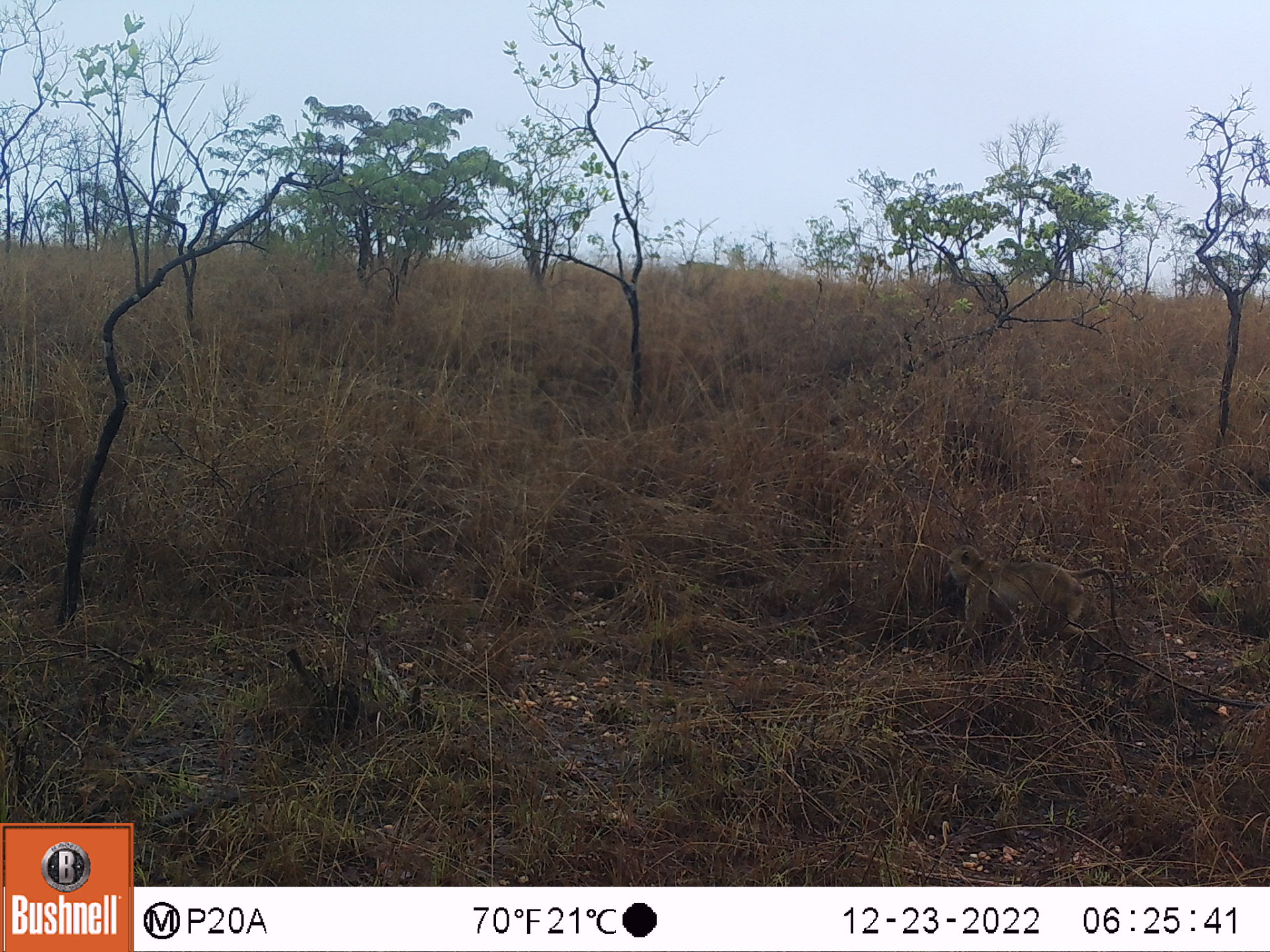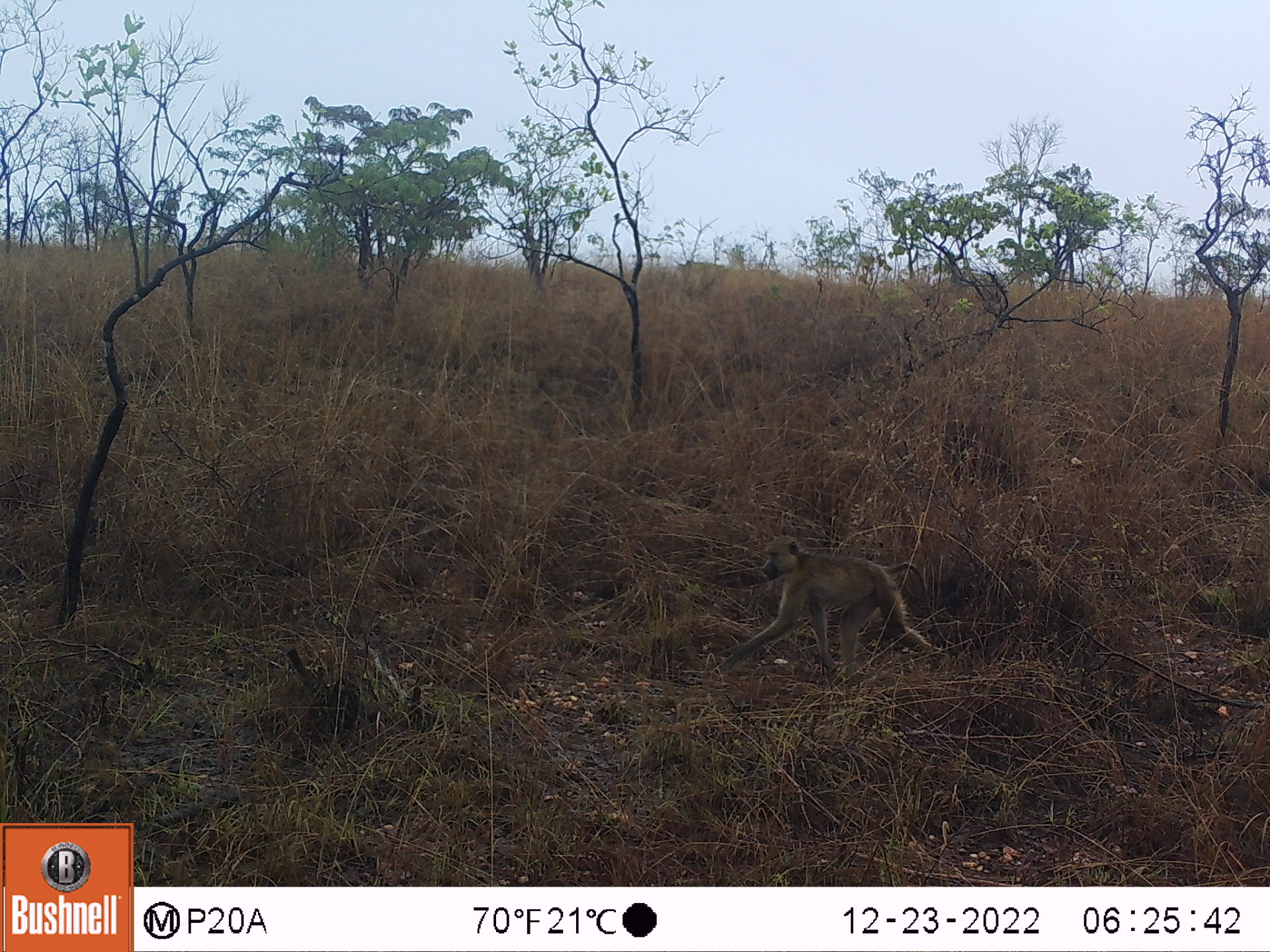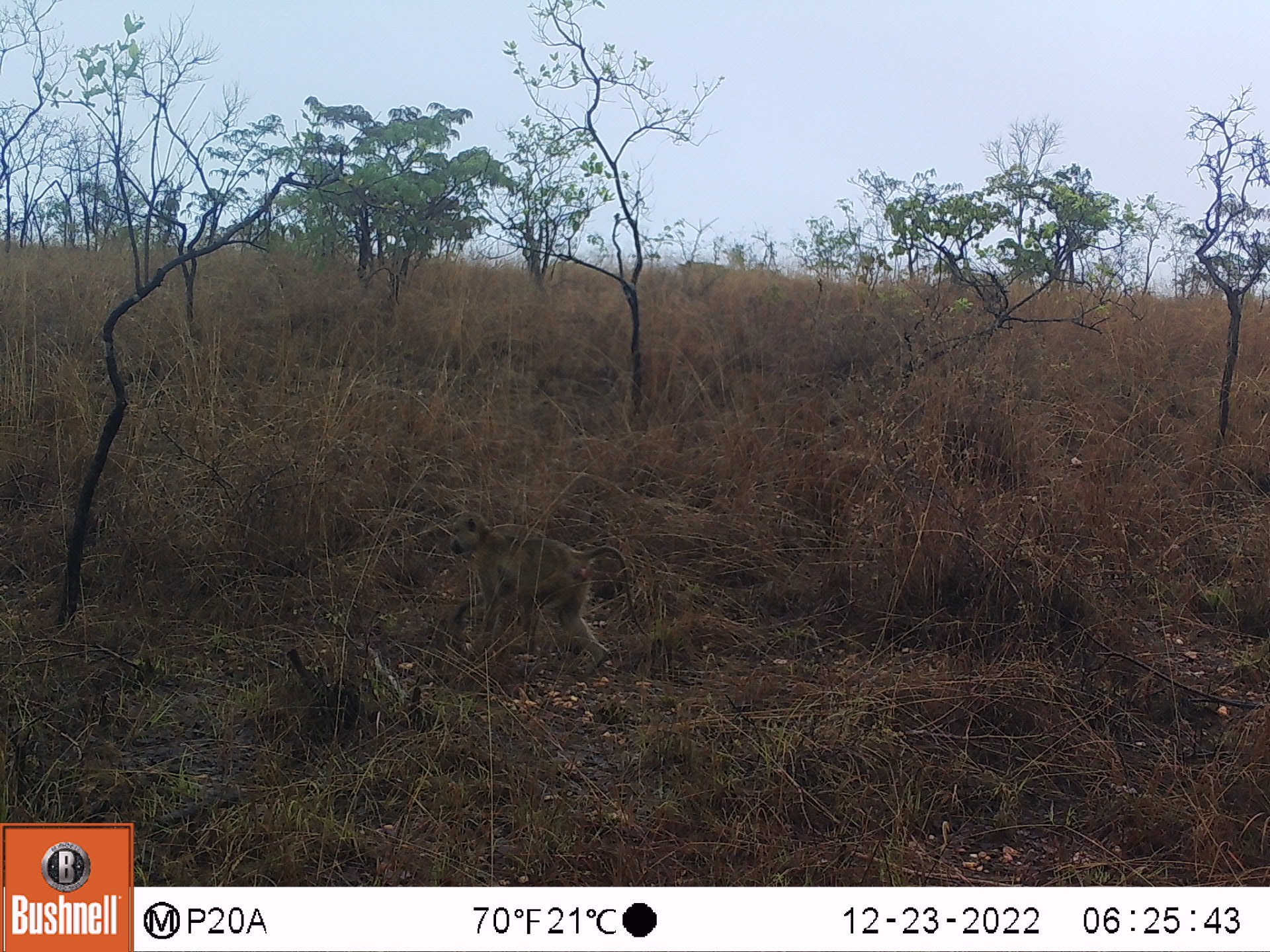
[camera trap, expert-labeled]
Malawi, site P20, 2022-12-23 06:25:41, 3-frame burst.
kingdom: Animalia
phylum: Chordata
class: Mammalia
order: Primates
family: Cercopithecidae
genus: Papio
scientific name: Papio cynocephalus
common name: yellow baboon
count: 1